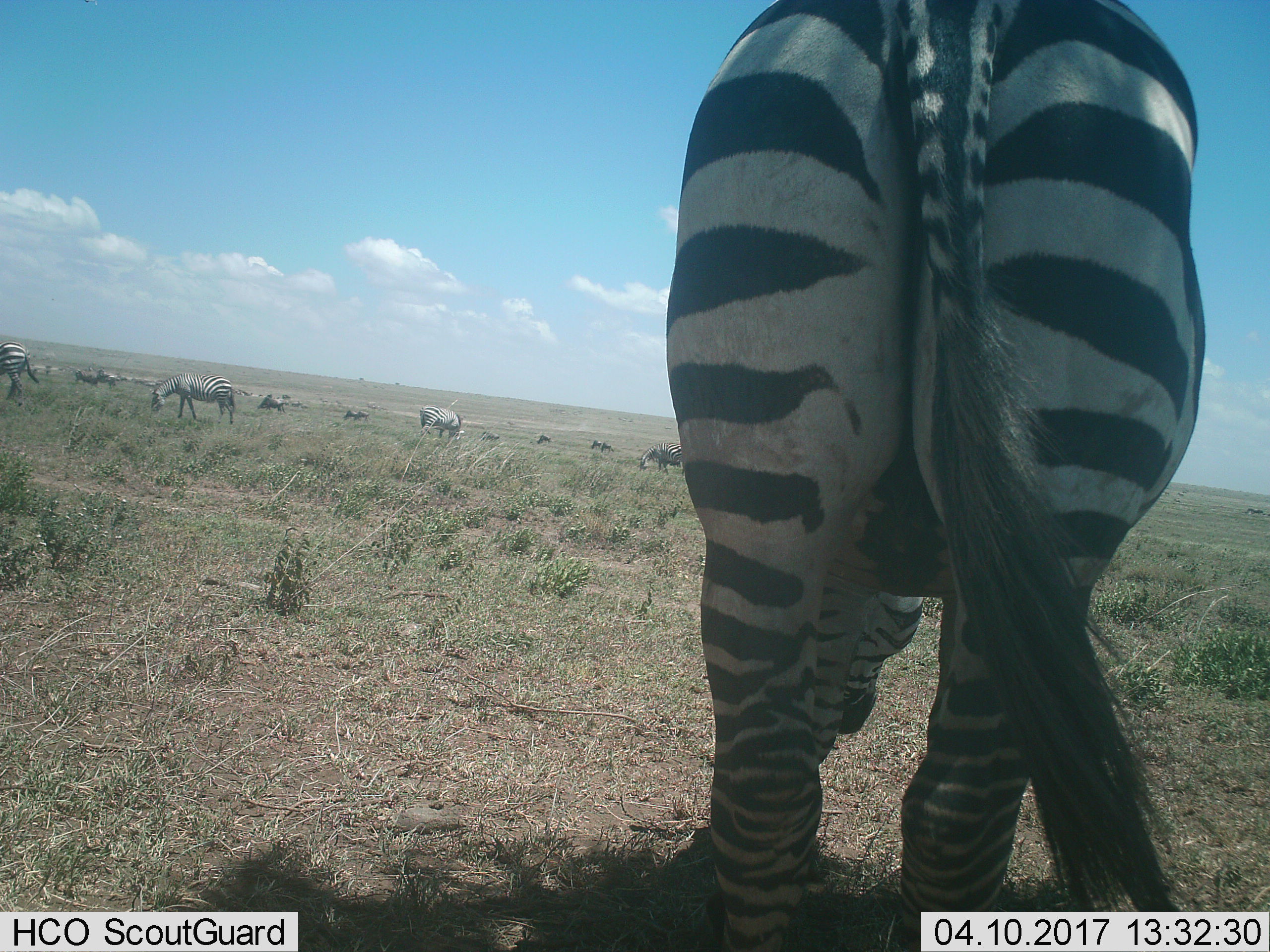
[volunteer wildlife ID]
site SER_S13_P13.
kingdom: Animalia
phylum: Chordata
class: Mammalia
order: Perissodactyla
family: Equidae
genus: Equus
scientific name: Equus quagga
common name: plains zebra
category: zebraplains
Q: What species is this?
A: Zebraplains (plains zebra) (Equus quagga).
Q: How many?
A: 6.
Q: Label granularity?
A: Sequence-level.